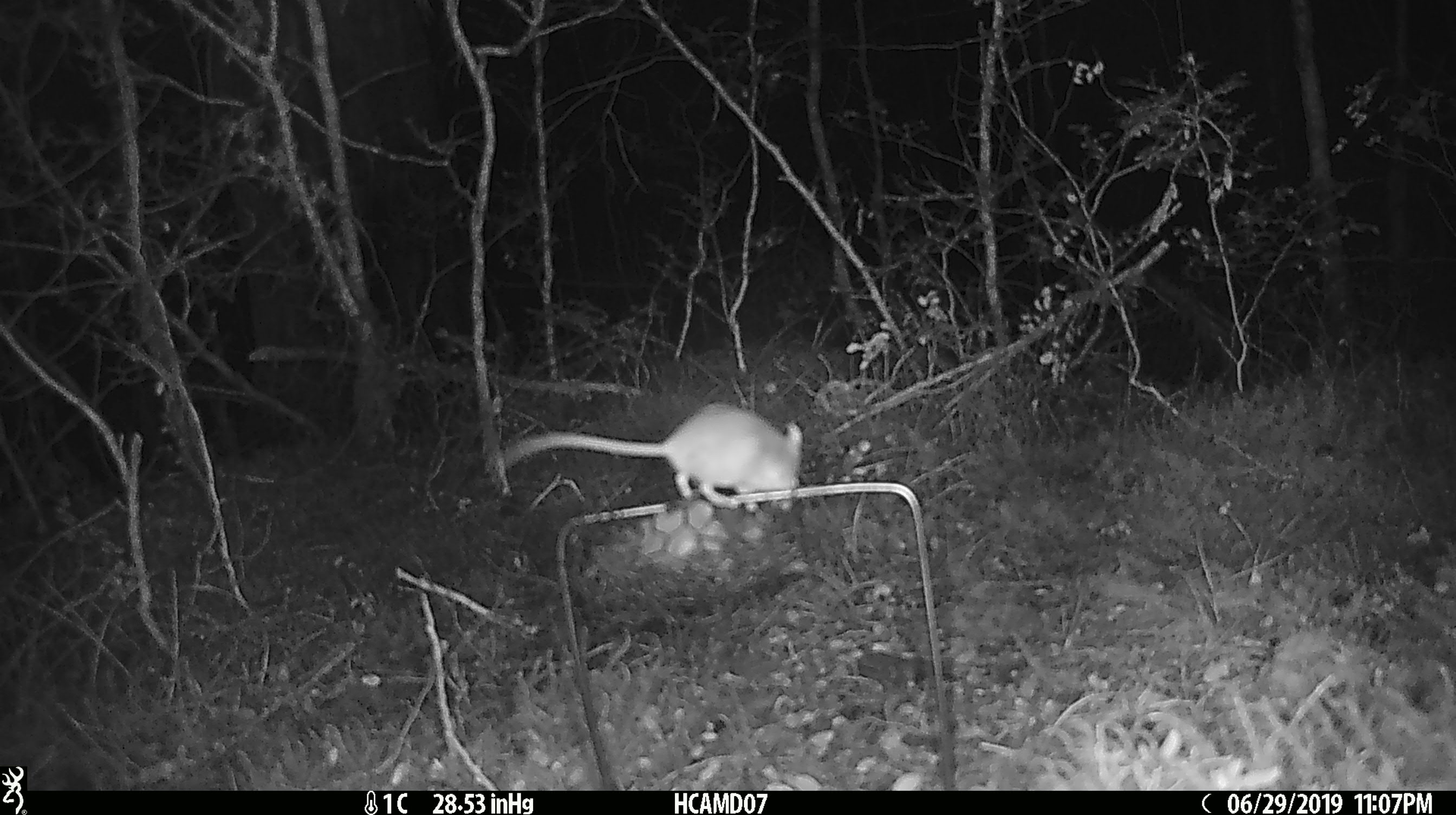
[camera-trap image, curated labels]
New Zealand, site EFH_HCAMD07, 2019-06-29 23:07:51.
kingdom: Animalia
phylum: Chordata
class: Mammalia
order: Rodentia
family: Muridae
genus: Mus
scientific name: Mus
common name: mouse